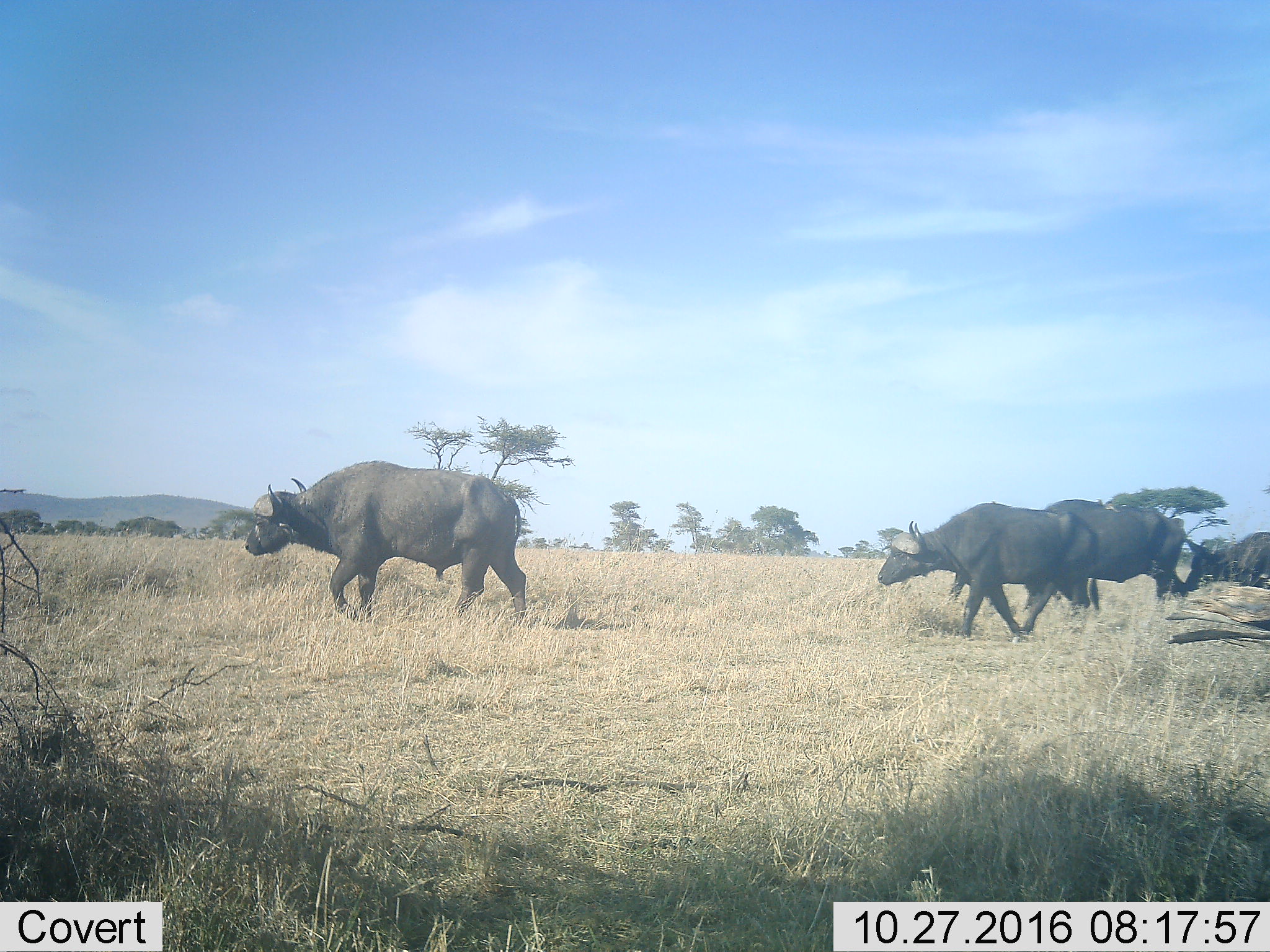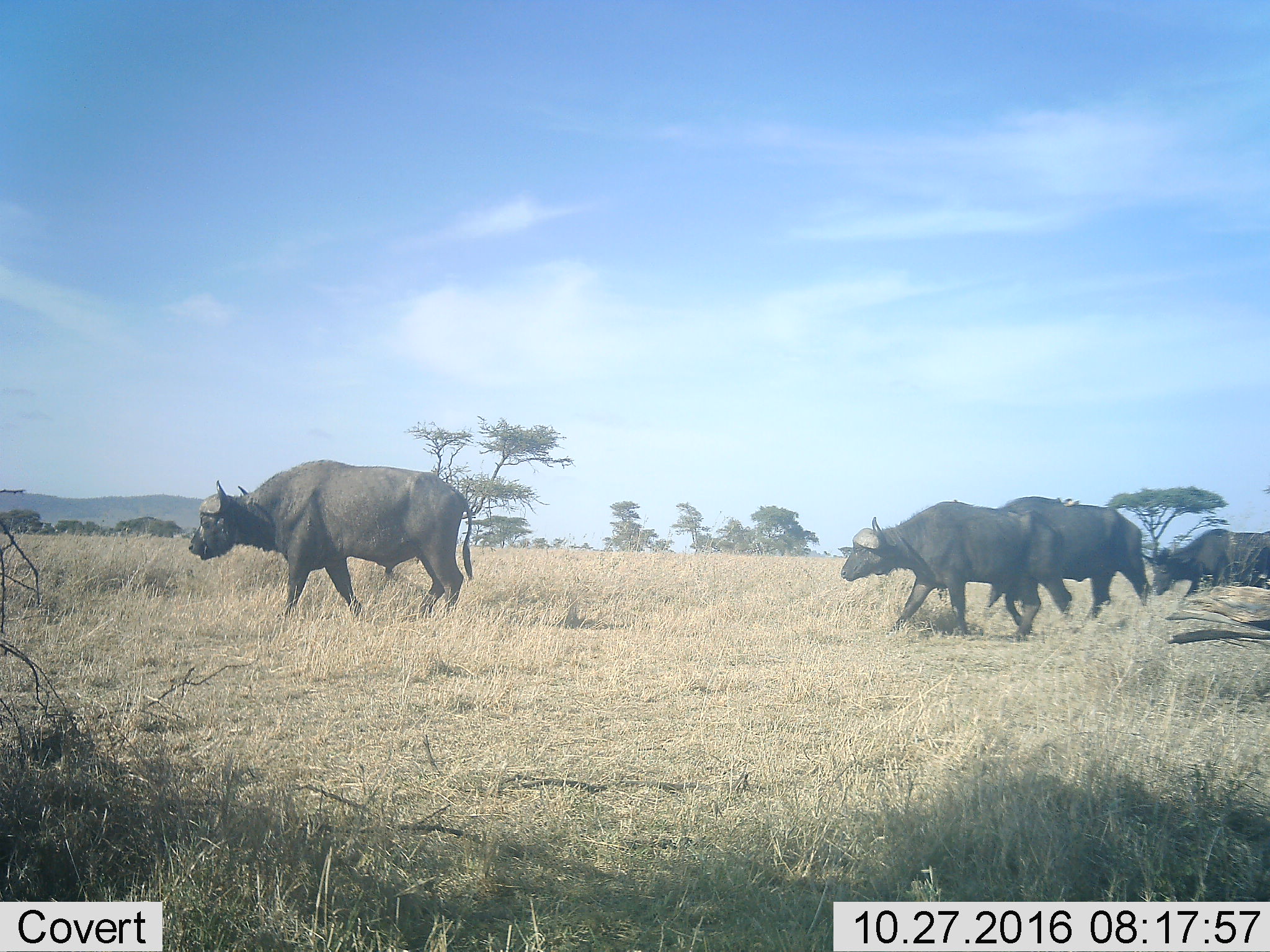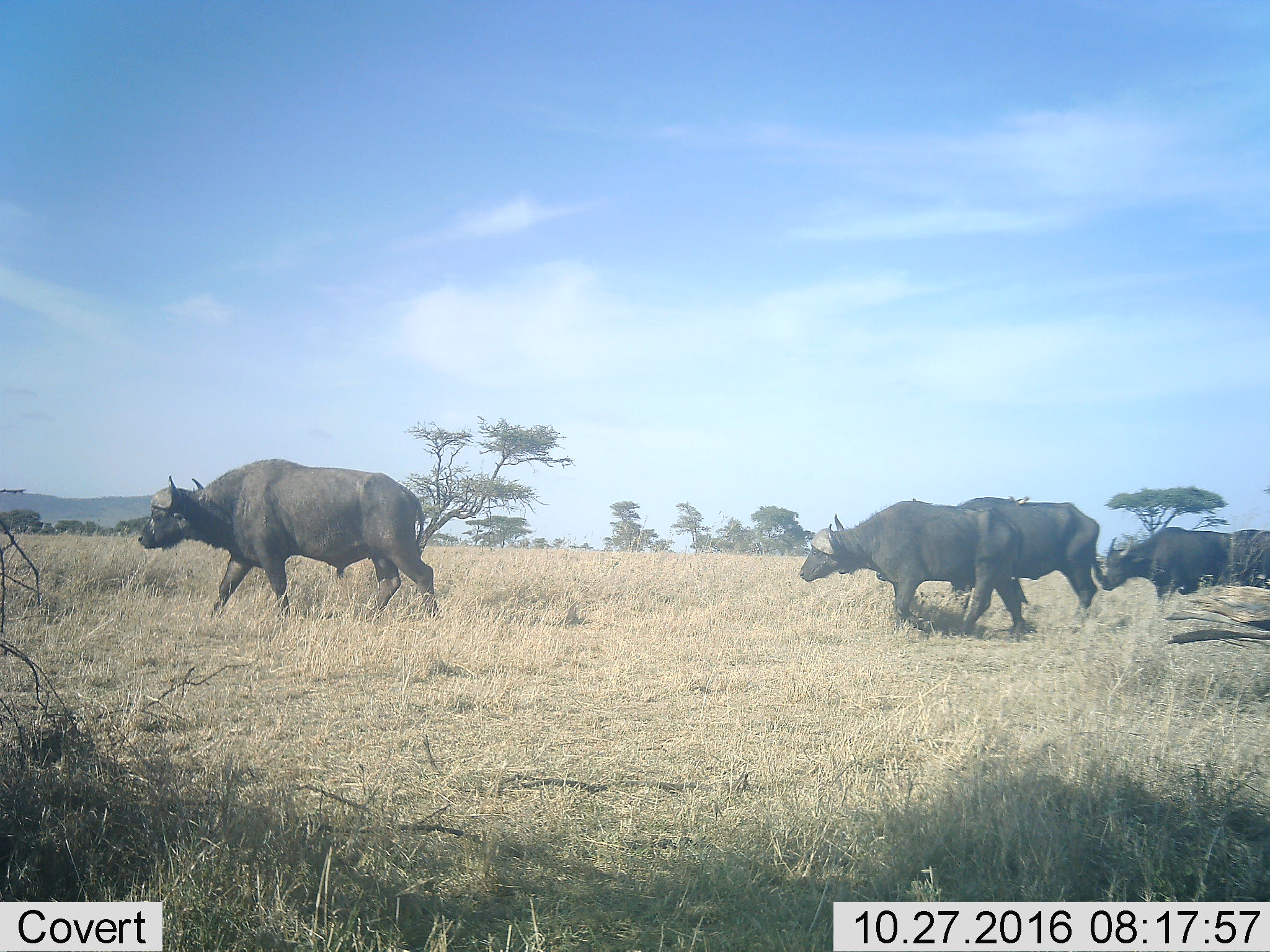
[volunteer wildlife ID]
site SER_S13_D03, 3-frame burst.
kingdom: Animalia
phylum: Chordata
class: Mammalia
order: Artiodactyla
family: Bovidae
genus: Syncerus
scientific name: Syncerus caffer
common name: african buffalo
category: buffalo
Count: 4.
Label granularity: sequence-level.